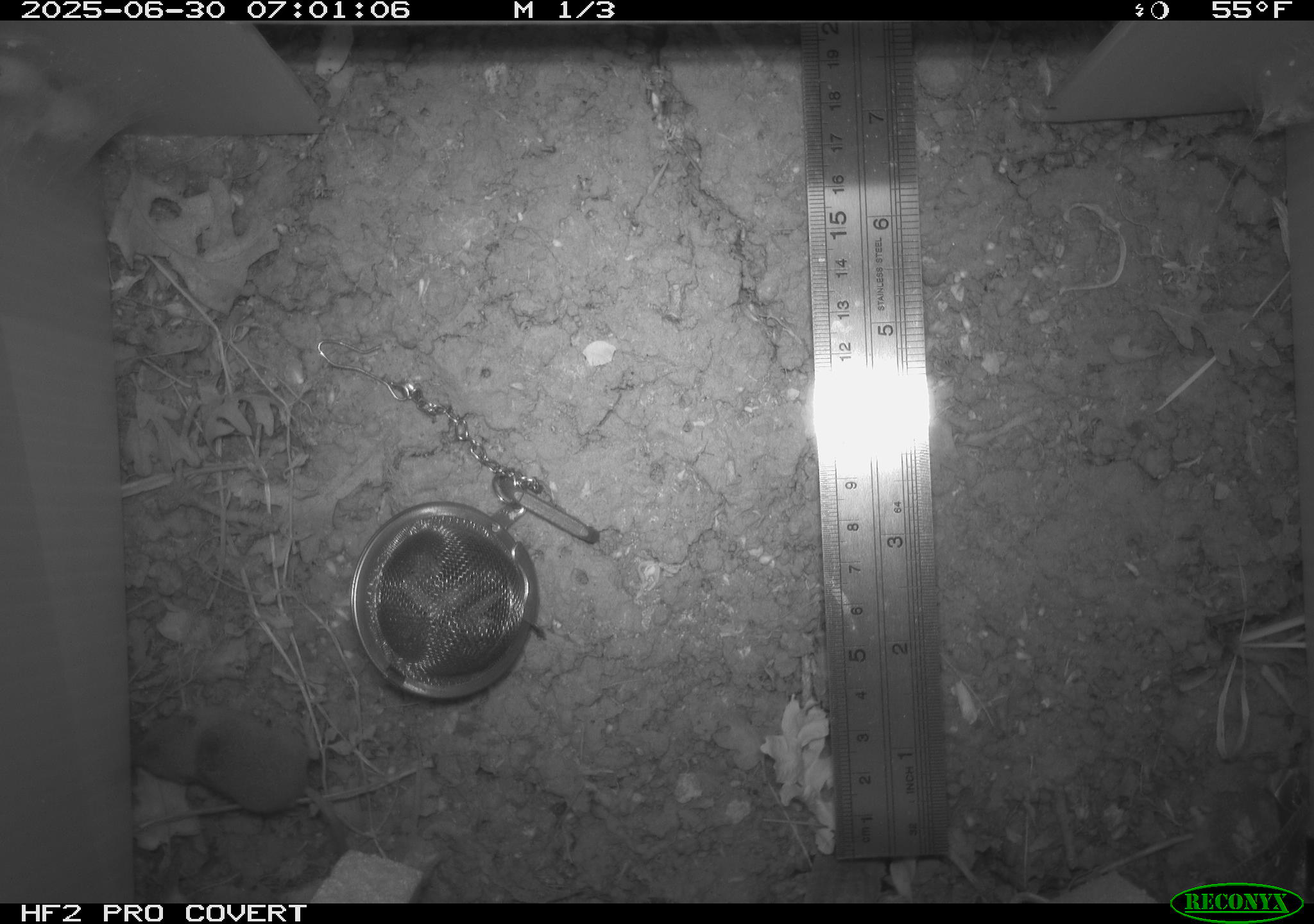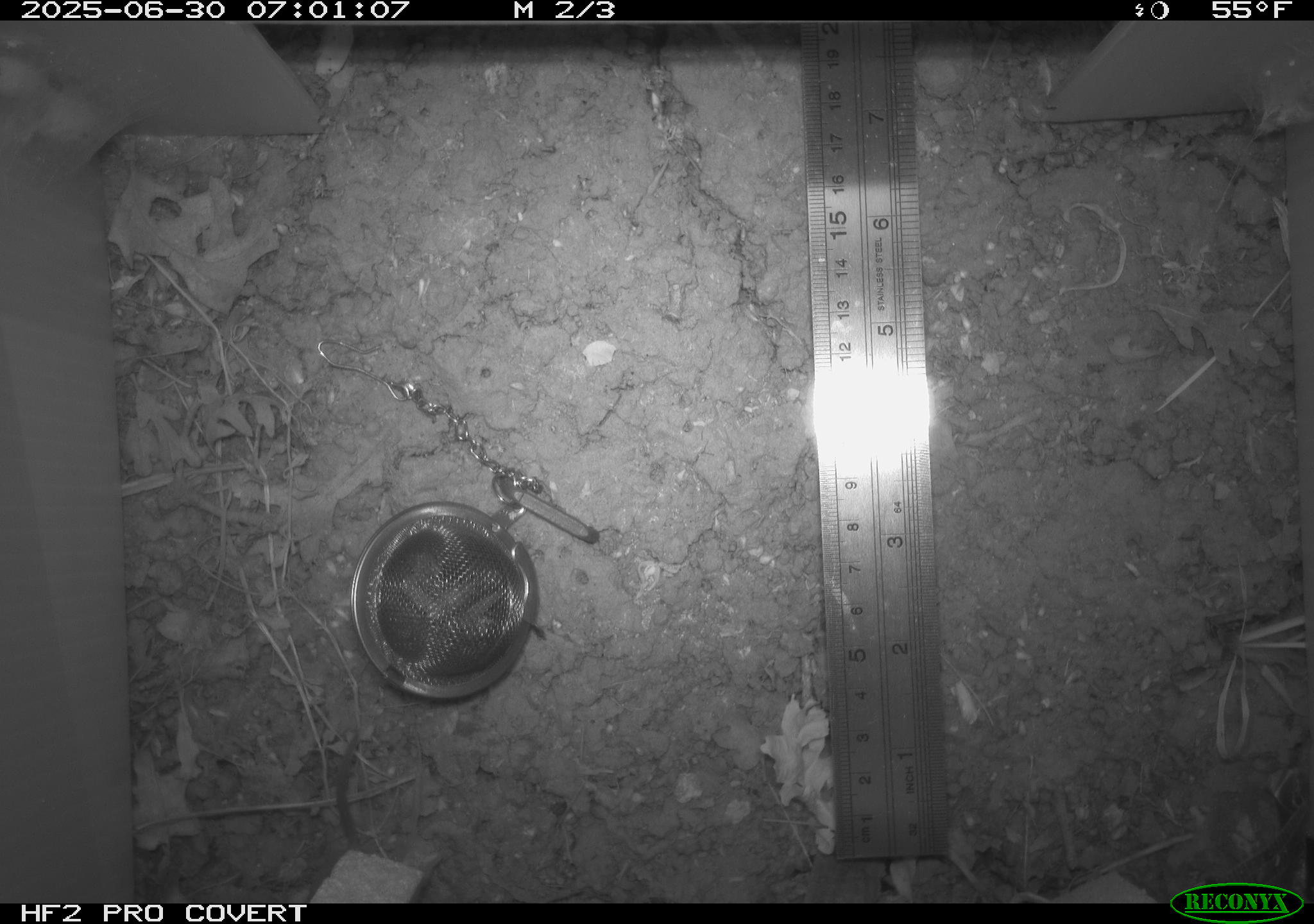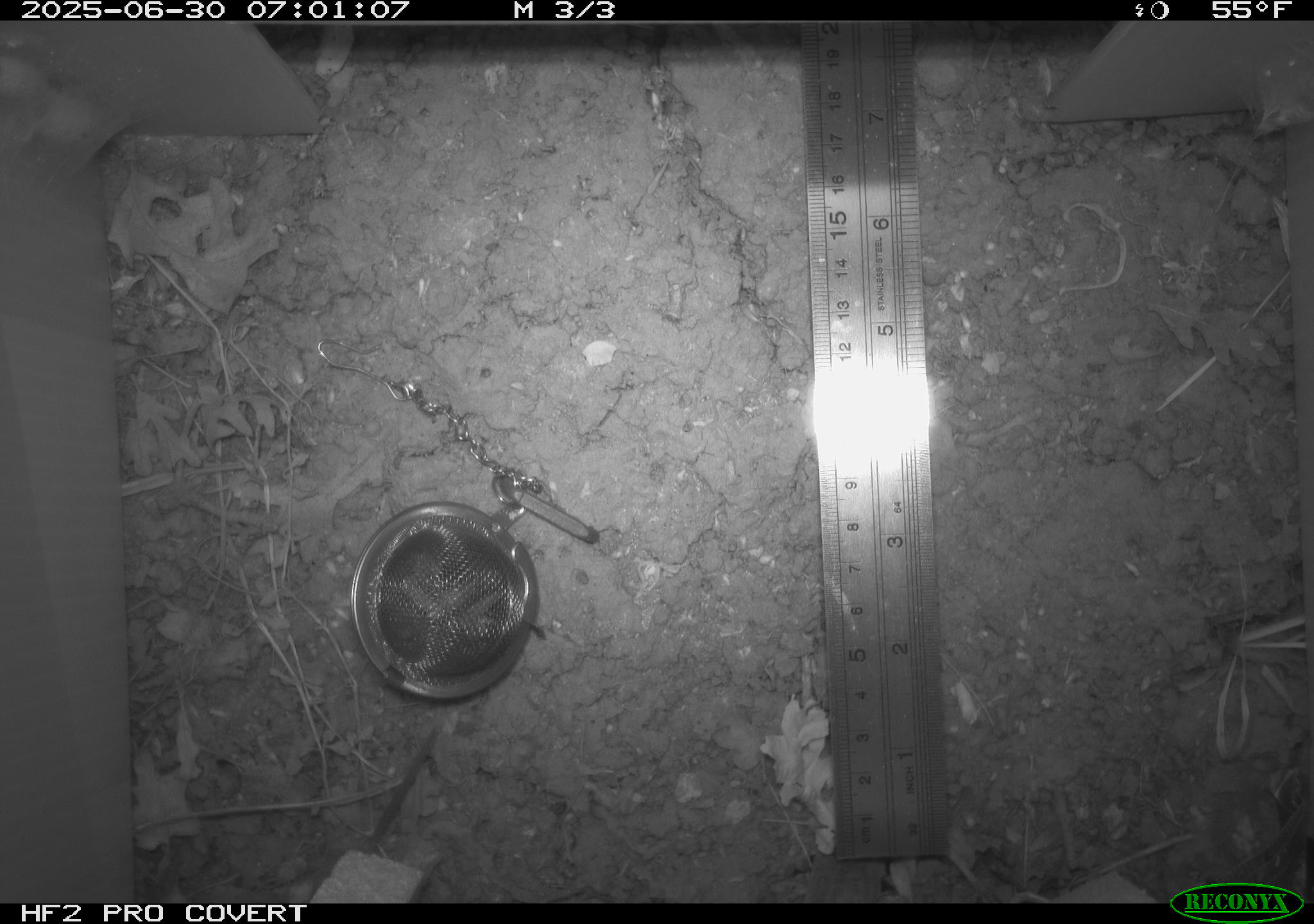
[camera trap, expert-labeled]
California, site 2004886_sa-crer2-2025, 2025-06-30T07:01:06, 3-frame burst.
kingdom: Animalia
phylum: Chordata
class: Mammalia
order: Rodentia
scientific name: Rodentia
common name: rodent